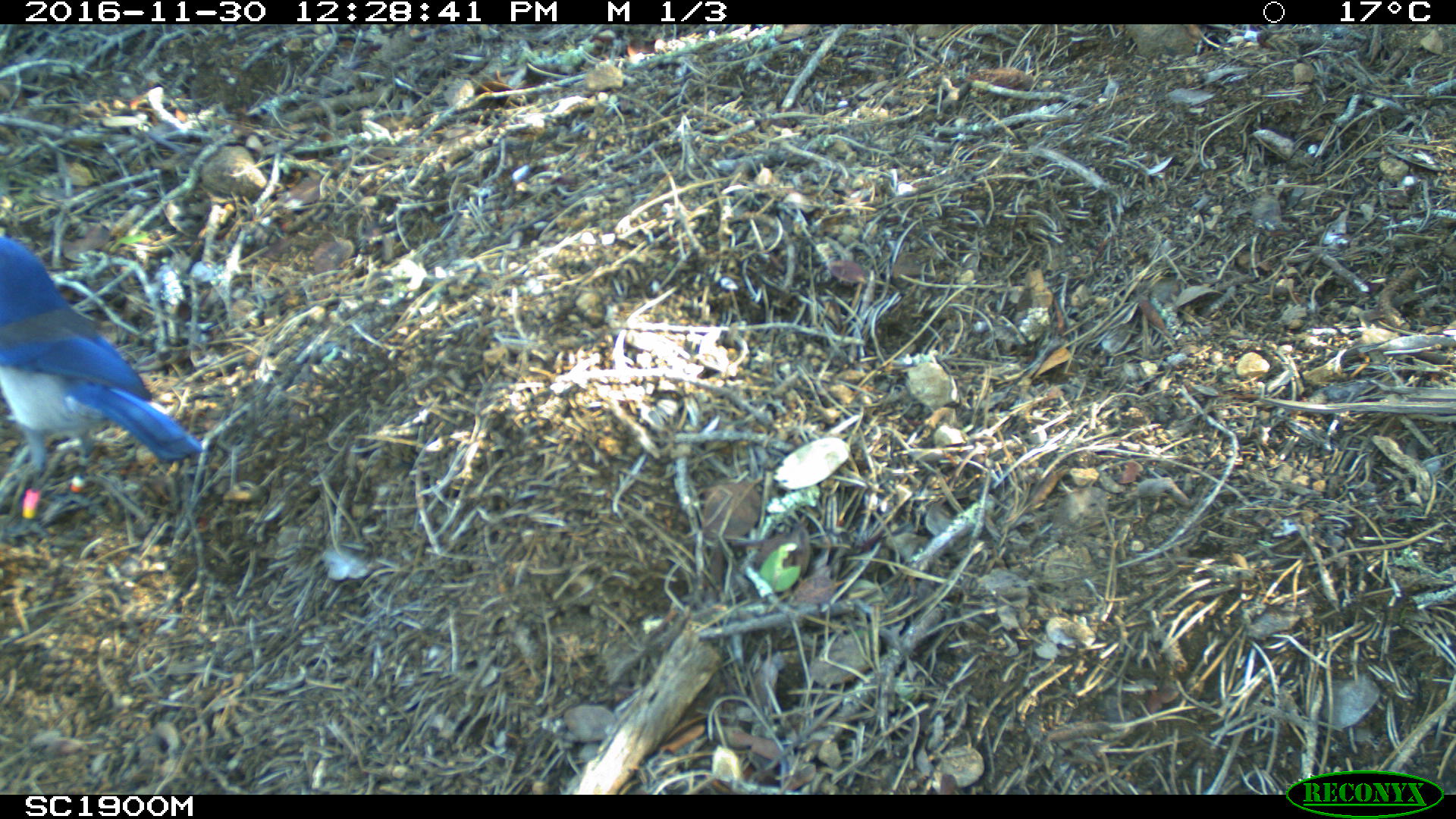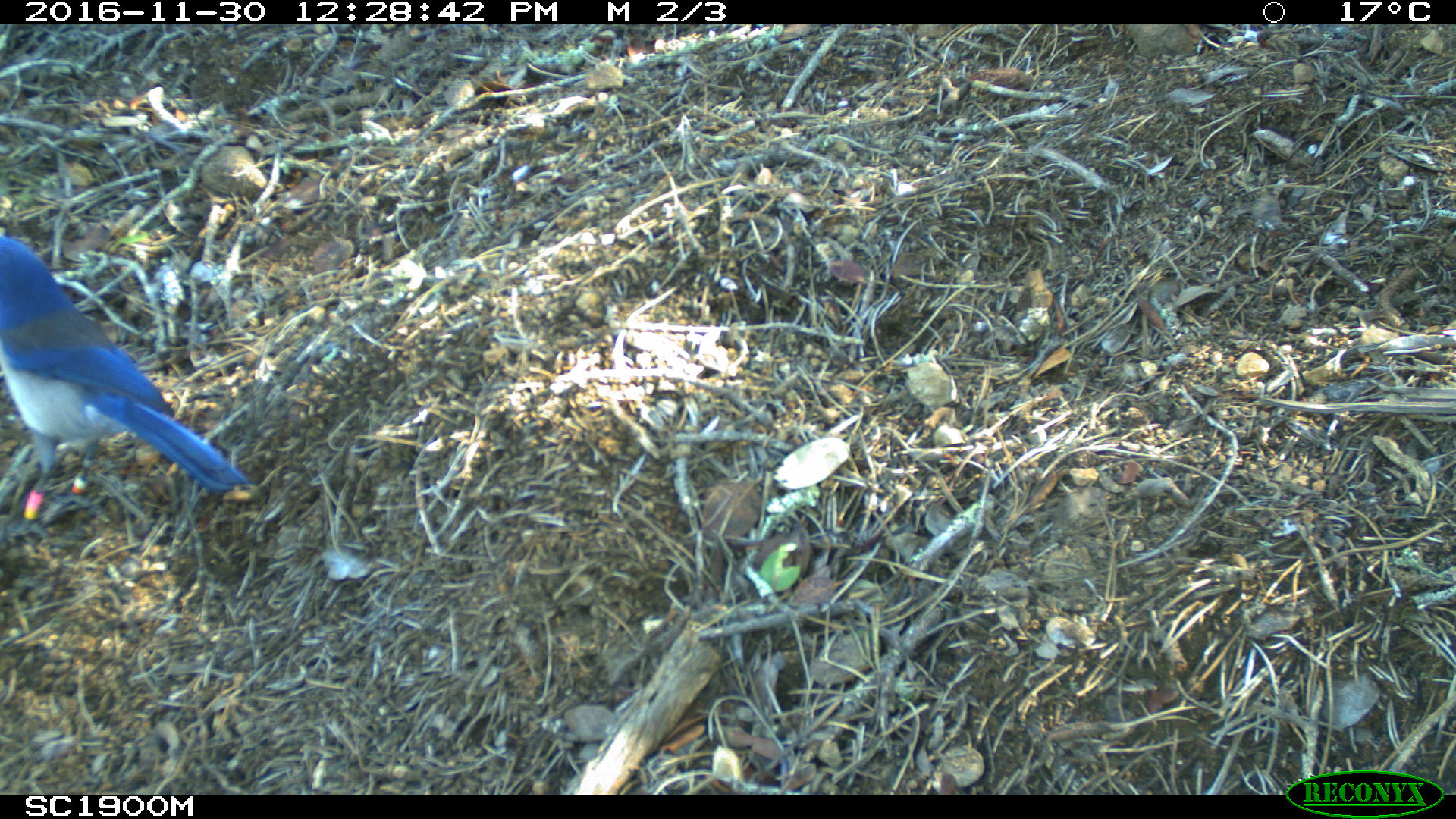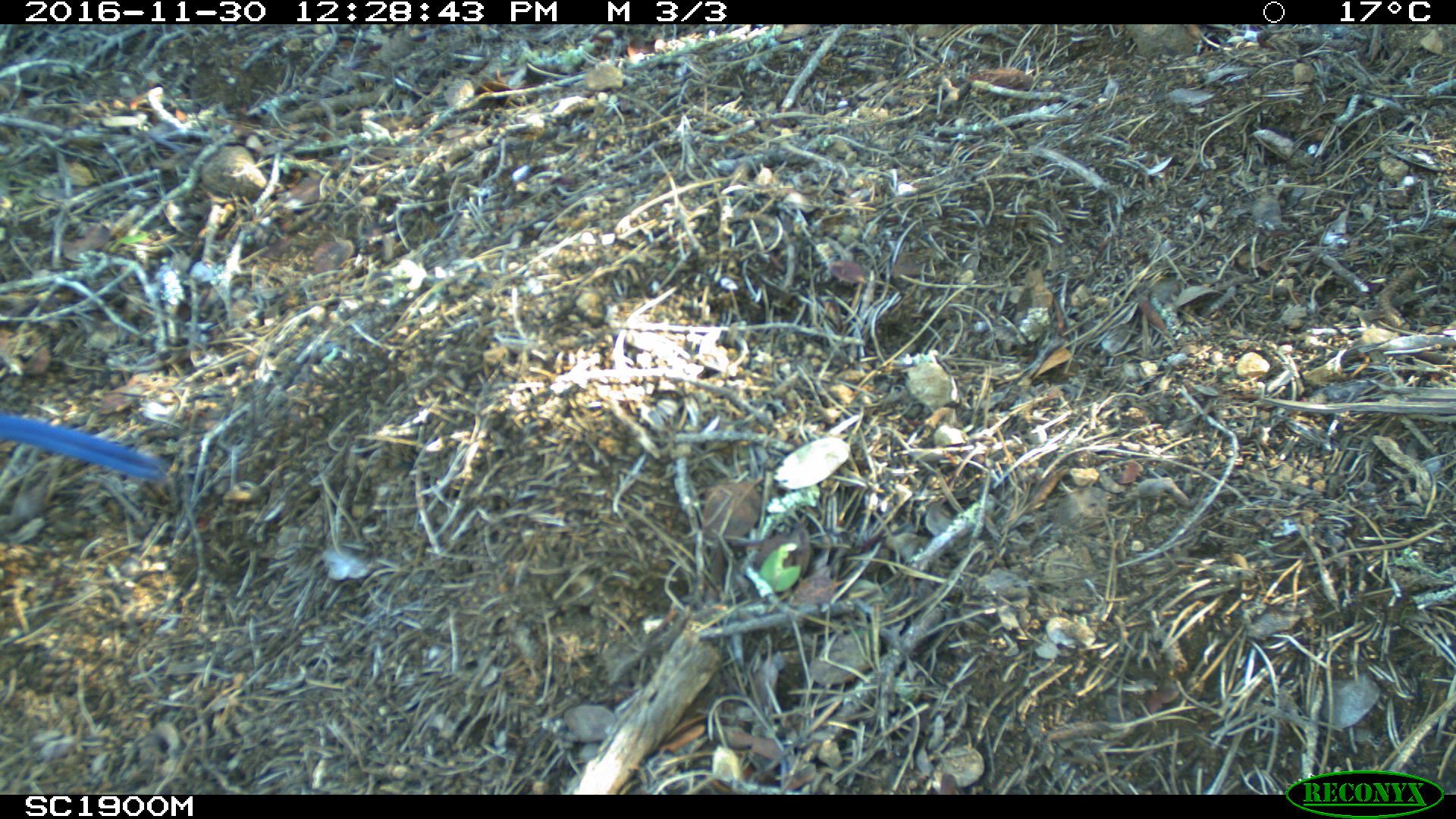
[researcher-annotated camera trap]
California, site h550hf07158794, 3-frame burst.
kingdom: Animalia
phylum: Chordata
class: Aves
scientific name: Aves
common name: bird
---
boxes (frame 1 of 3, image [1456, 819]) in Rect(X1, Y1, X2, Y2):
bird: Rect(0, 236, 202, 543)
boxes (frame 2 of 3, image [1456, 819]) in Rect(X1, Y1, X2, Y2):
bird: Rect(0, 236, 247, 533)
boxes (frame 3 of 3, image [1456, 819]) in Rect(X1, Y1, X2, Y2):
bird: Rect(0, 406, 170, 484)